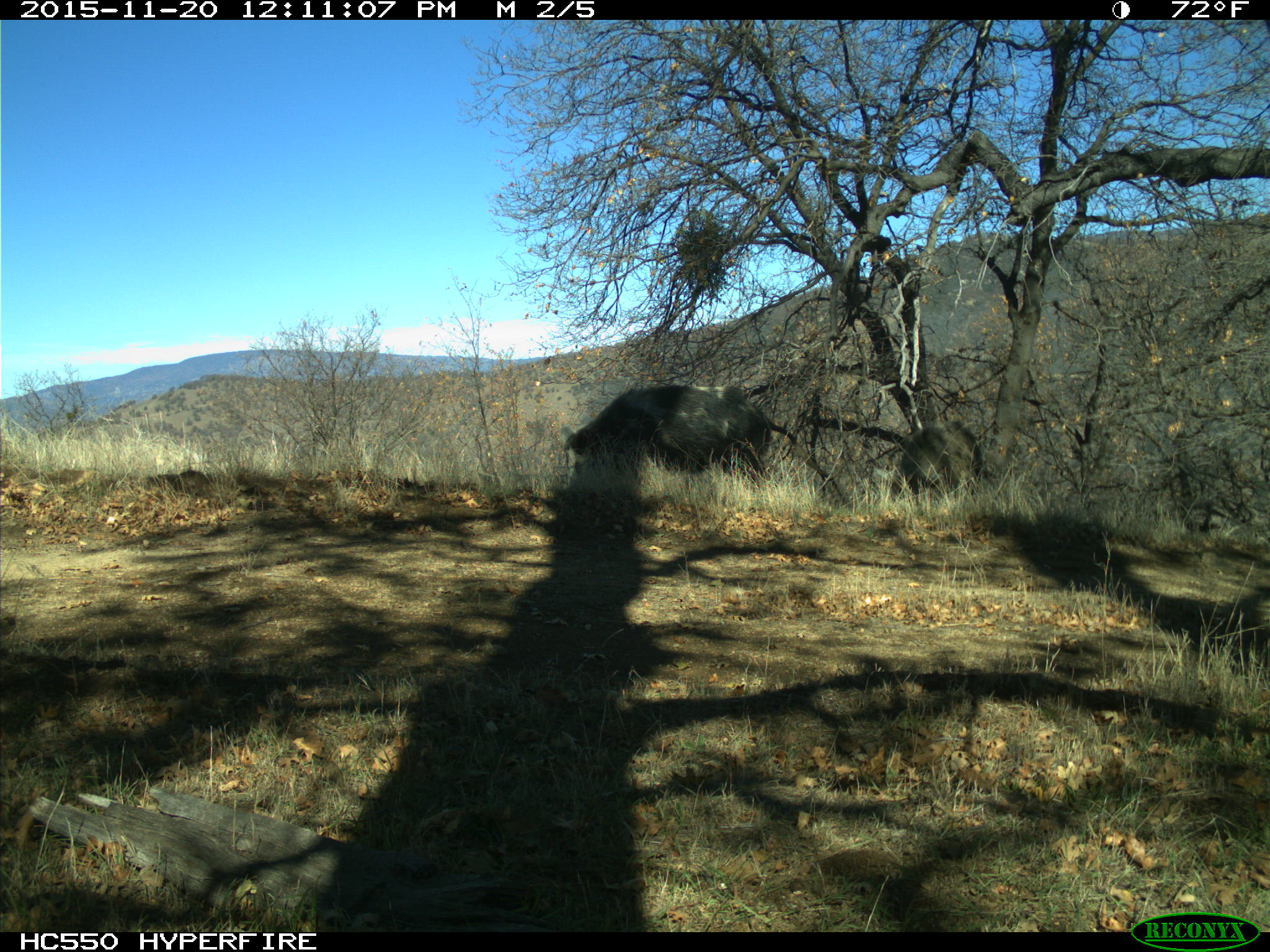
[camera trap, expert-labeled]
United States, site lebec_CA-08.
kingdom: Animalia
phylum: Chordata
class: Mammalia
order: Artiodactyla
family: Suidae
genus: Sus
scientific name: Sus scrofa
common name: wild boar